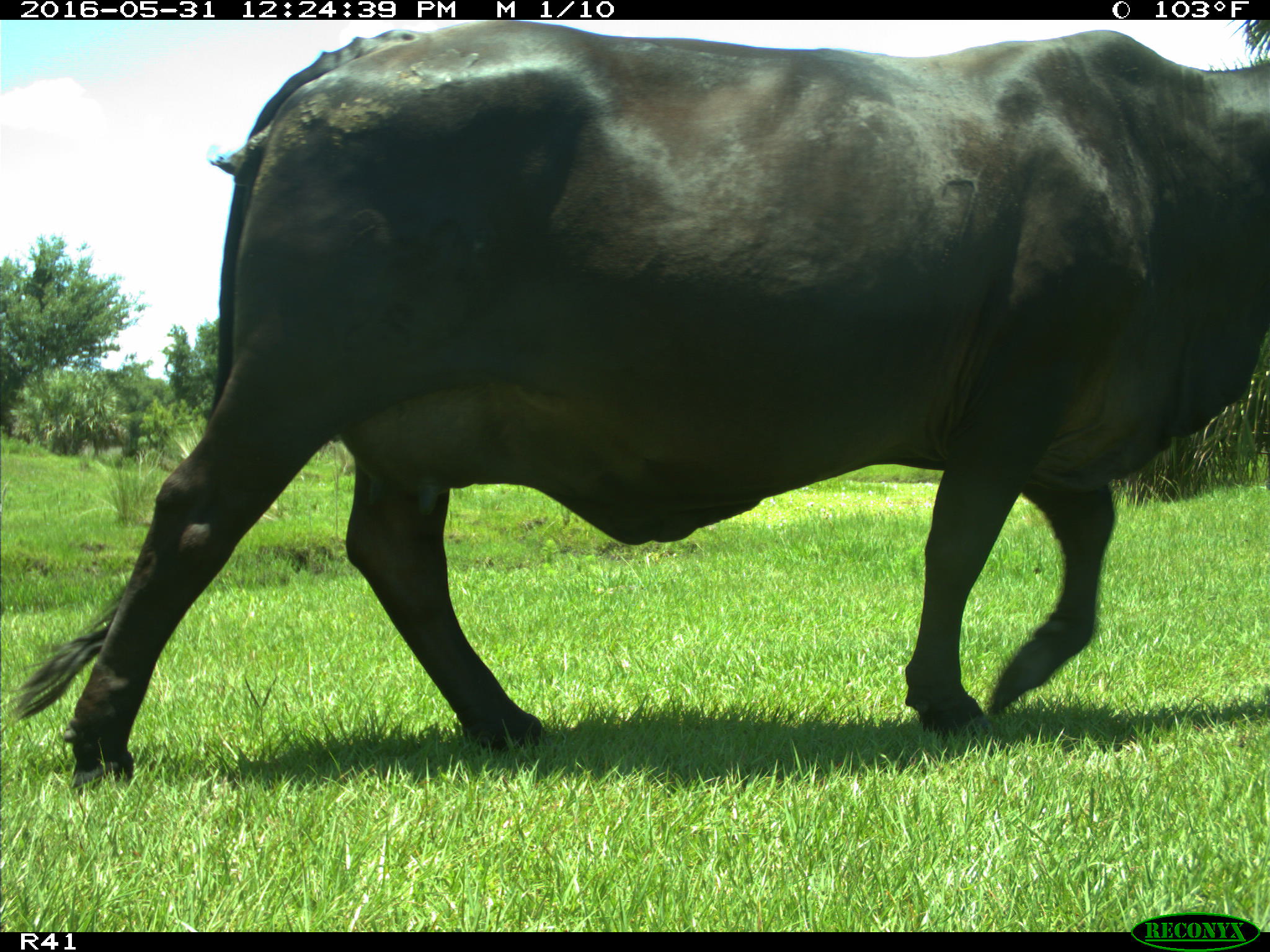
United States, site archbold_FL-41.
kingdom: Animalia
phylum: Chordata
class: Mammalia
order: Artiodactyla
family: Bovidae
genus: Bos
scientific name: Bos taurus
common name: domestic cow